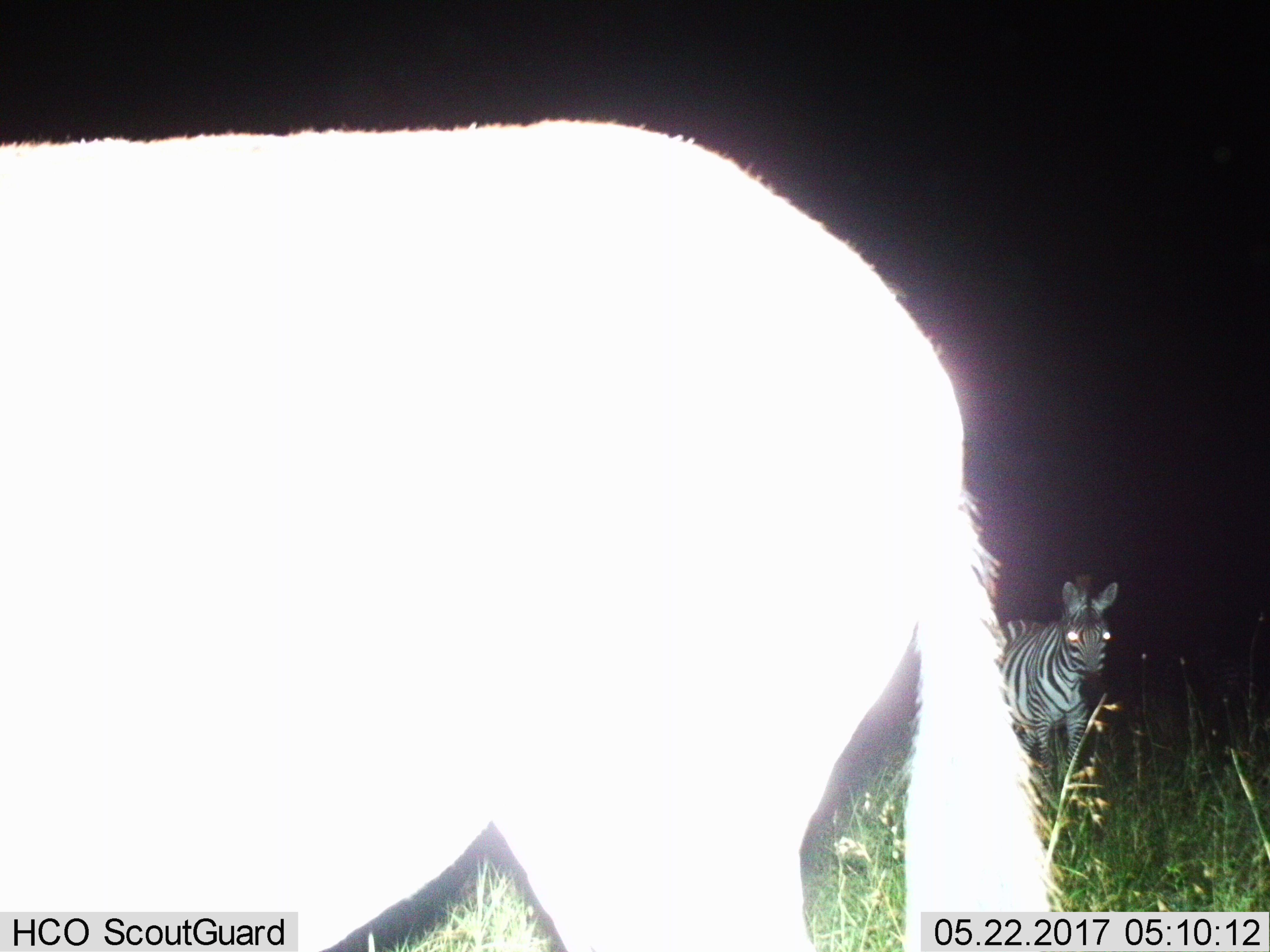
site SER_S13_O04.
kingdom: Animalia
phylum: Chordata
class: Mammalia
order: Perissodactyla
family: Equidae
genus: Equus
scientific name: Equus quagga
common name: plains zebra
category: zebraplains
Zebraplains (plains zebra) (Equus quagga), count 2. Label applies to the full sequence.